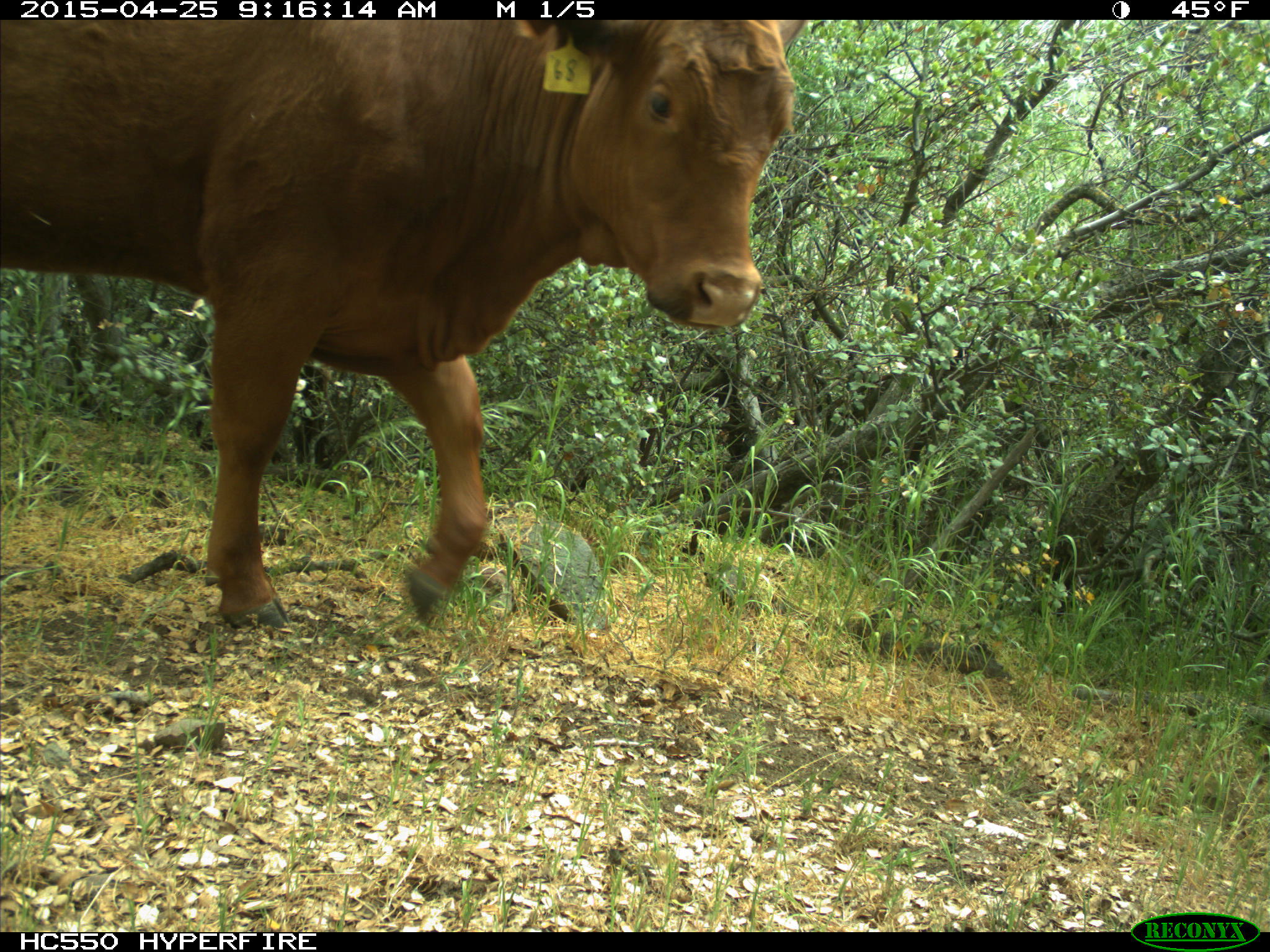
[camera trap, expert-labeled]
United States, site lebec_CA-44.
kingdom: Animalia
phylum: Chordata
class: Mammalia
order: Artiodactyla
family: Suidae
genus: Sus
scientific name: Sus scrofa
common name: wild boar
Sus scrofa (wild boar).